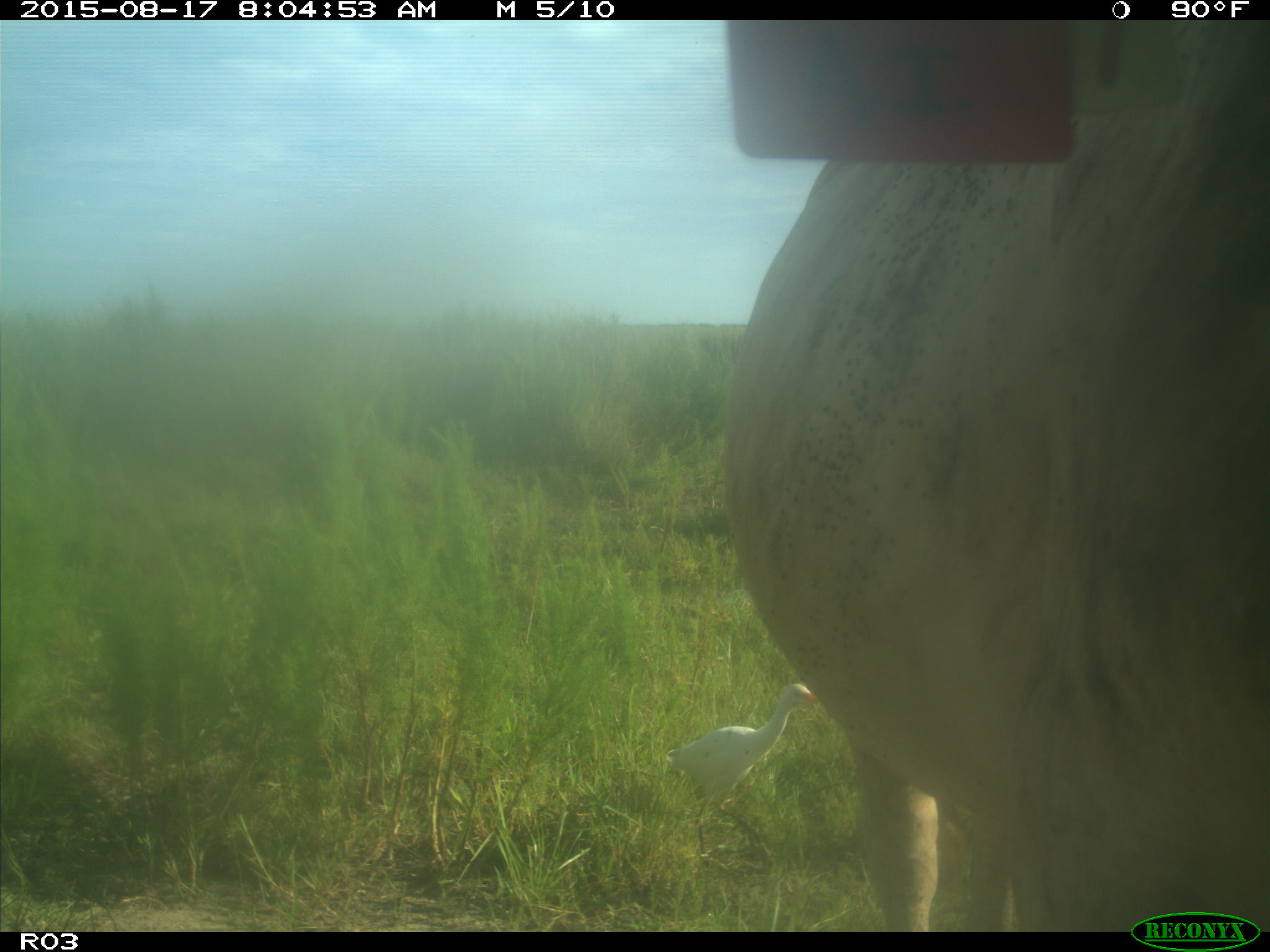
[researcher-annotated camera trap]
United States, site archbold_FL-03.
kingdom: Animalia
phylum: Chordata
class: Mammalia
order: Artiodactyla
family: Bovidae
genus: Bos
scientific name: Bos taurus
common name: domestic cow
Bos taurus (domestic cow).